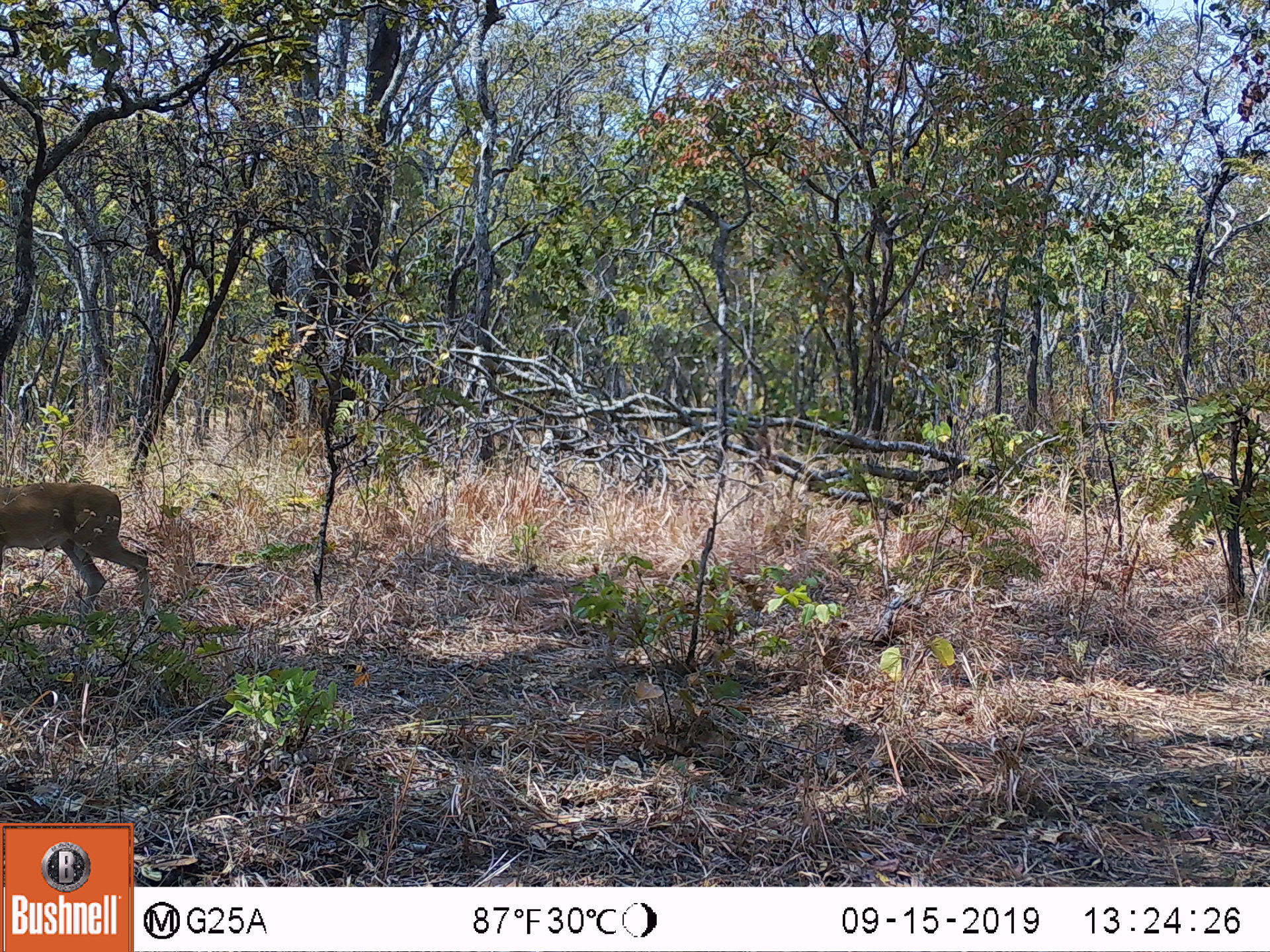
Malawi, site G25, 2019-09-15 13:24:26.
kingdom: Animalia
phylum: Chordata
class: Mammalia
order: Artiodactyla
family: Bovidae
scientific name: Antilopinae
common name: small antelope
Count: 1.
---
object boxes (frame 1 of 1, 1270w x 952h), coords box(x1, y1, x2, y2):
small antelope: box(0, 476, 153, 615)